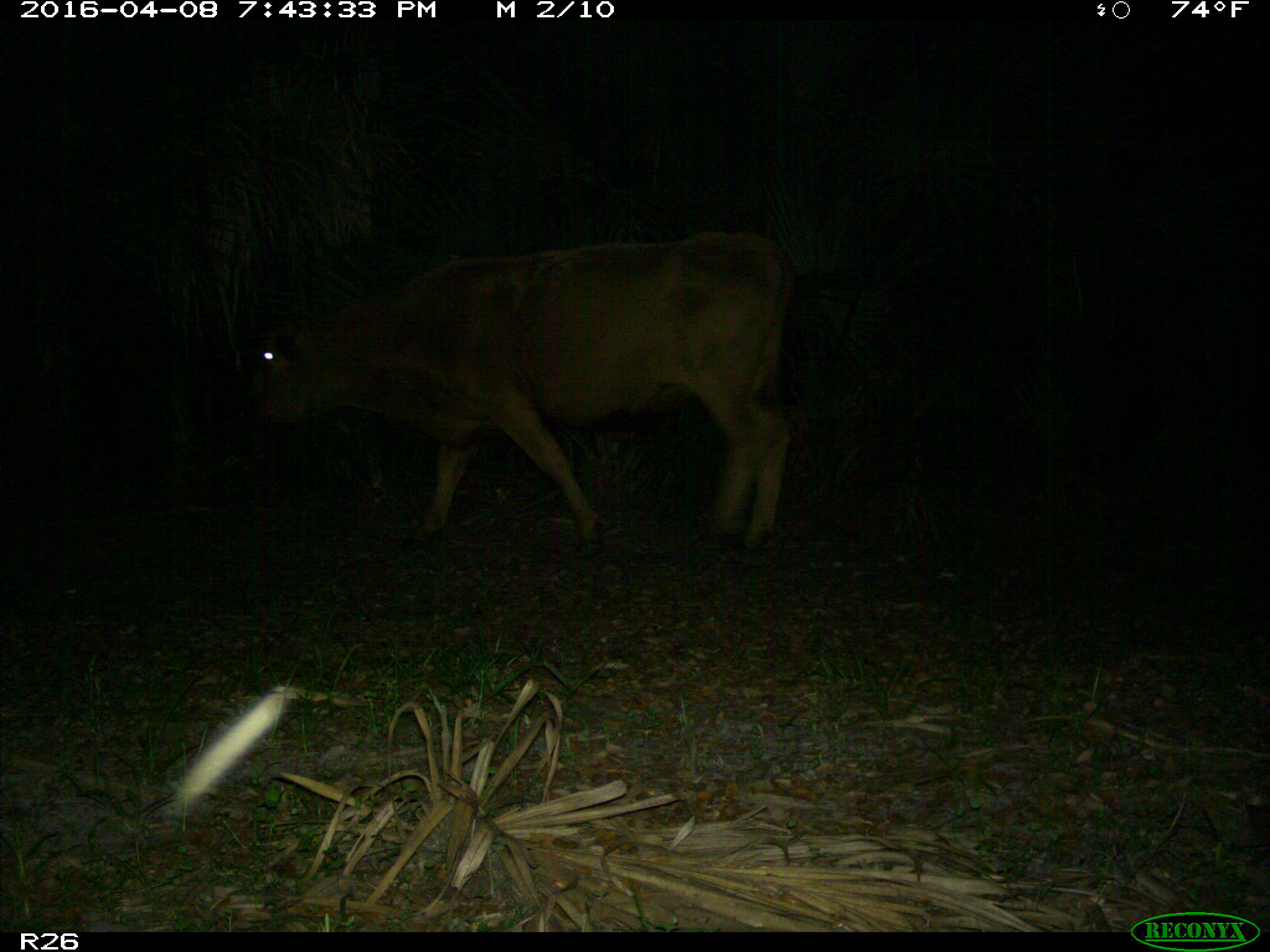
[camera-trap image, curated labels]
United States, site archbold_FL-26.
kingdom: Animalia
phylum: Chordata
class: Mammalia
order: Artiodactyla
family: Bovidae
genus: Bos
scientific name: Bos taurus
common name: domestic cow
Bos taurus (domestic cow).